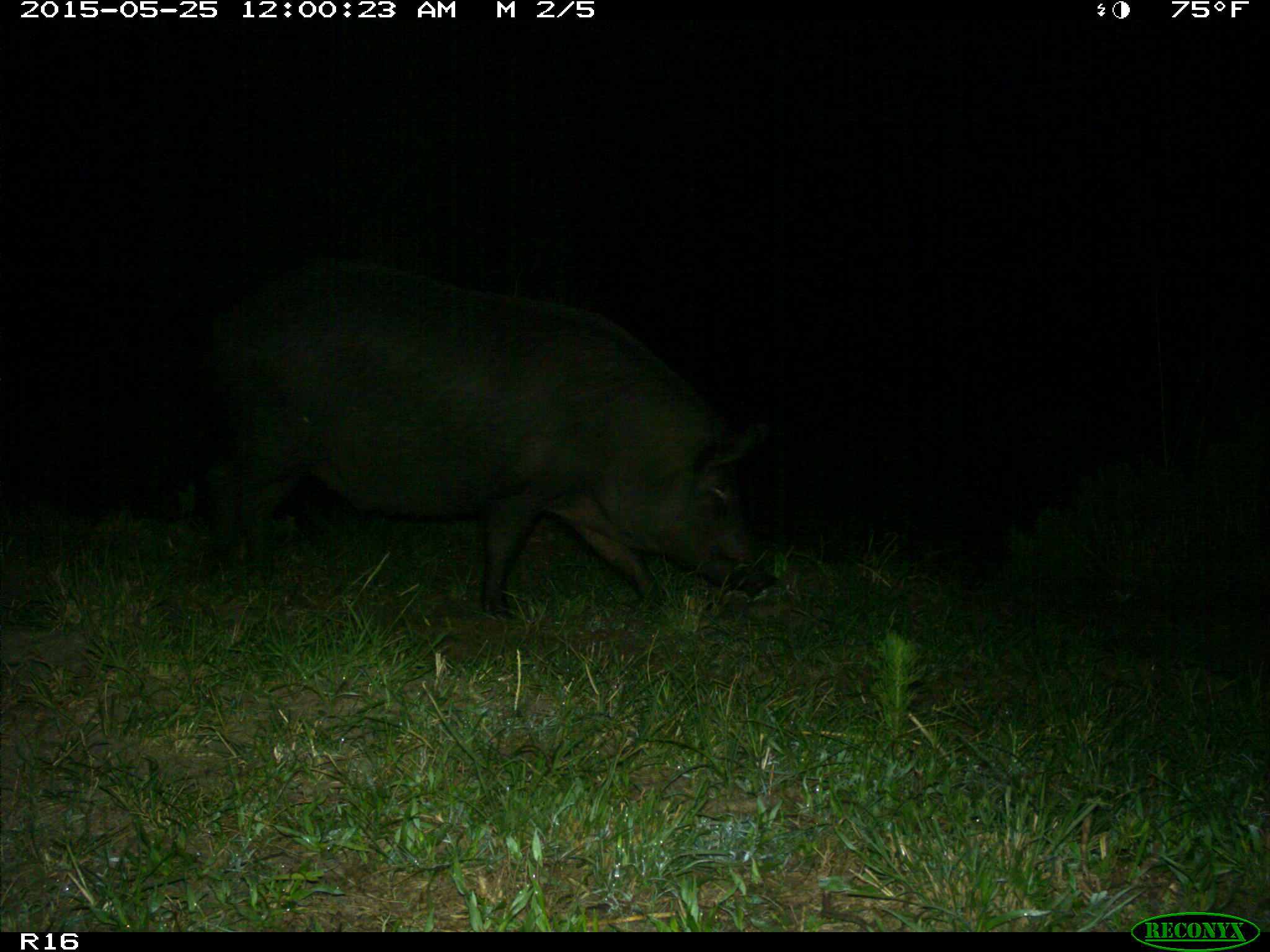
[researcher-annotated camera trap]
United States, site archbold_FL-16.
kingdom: Animalia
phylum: Chordata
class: Mammalia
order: Artiodactyla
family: Suidae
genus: Sus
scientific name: Sus scrofa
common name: wild boar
Sus scrofa (wild boar).